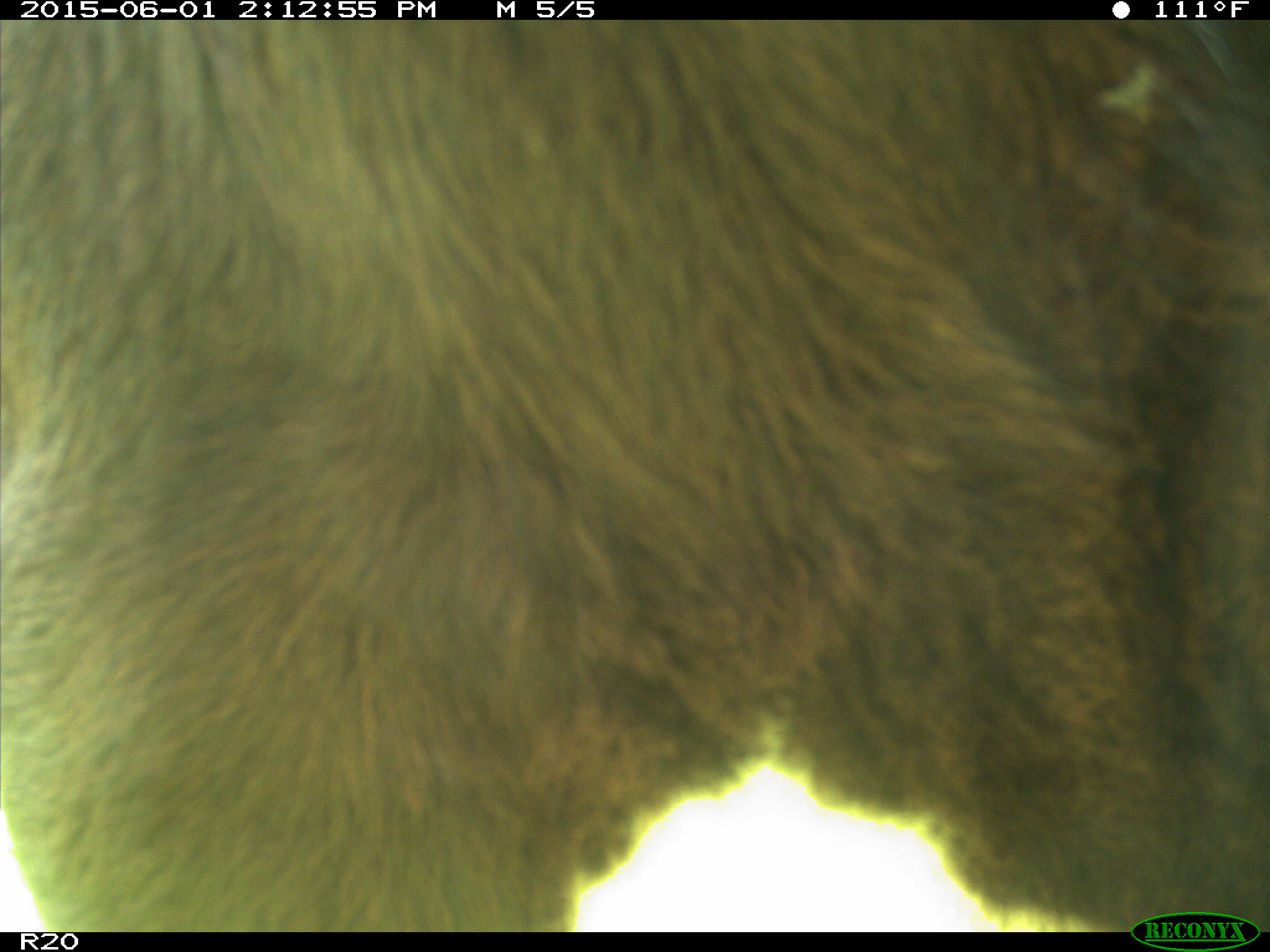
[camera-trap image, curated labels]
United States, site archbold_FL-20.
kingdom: Animalia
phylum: Chordata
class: Mammalia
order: Artiodactyla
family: Bovidae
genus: Bos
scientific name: Bos taurus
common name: domestic cow